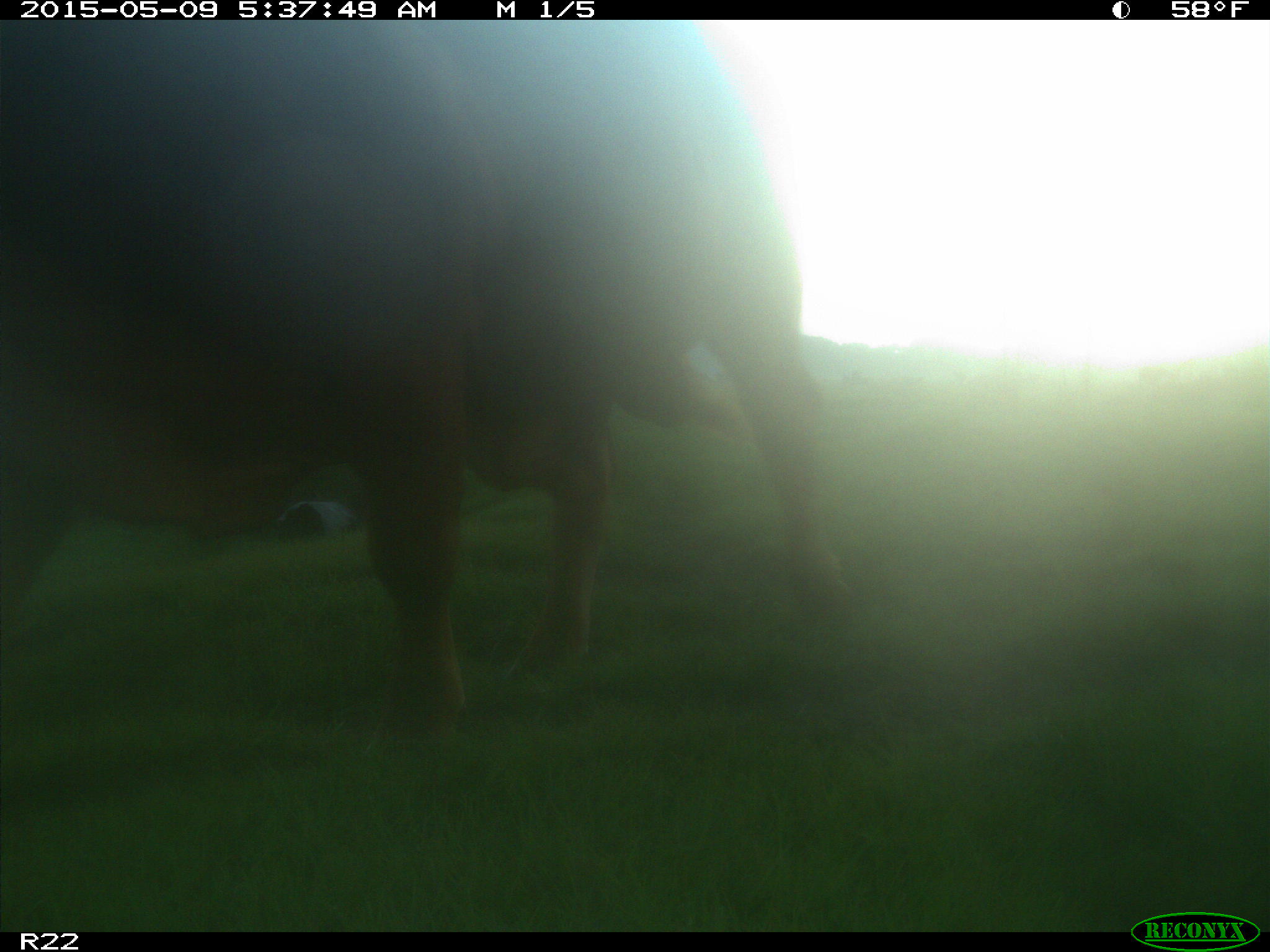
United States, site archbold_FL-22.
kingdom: Animalia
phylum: Chordata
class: Mammalia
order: Artiodactyla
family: Bovidae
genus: Bos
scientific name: Bos taurus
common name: domestic cow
Bos taurus (domestic cow).